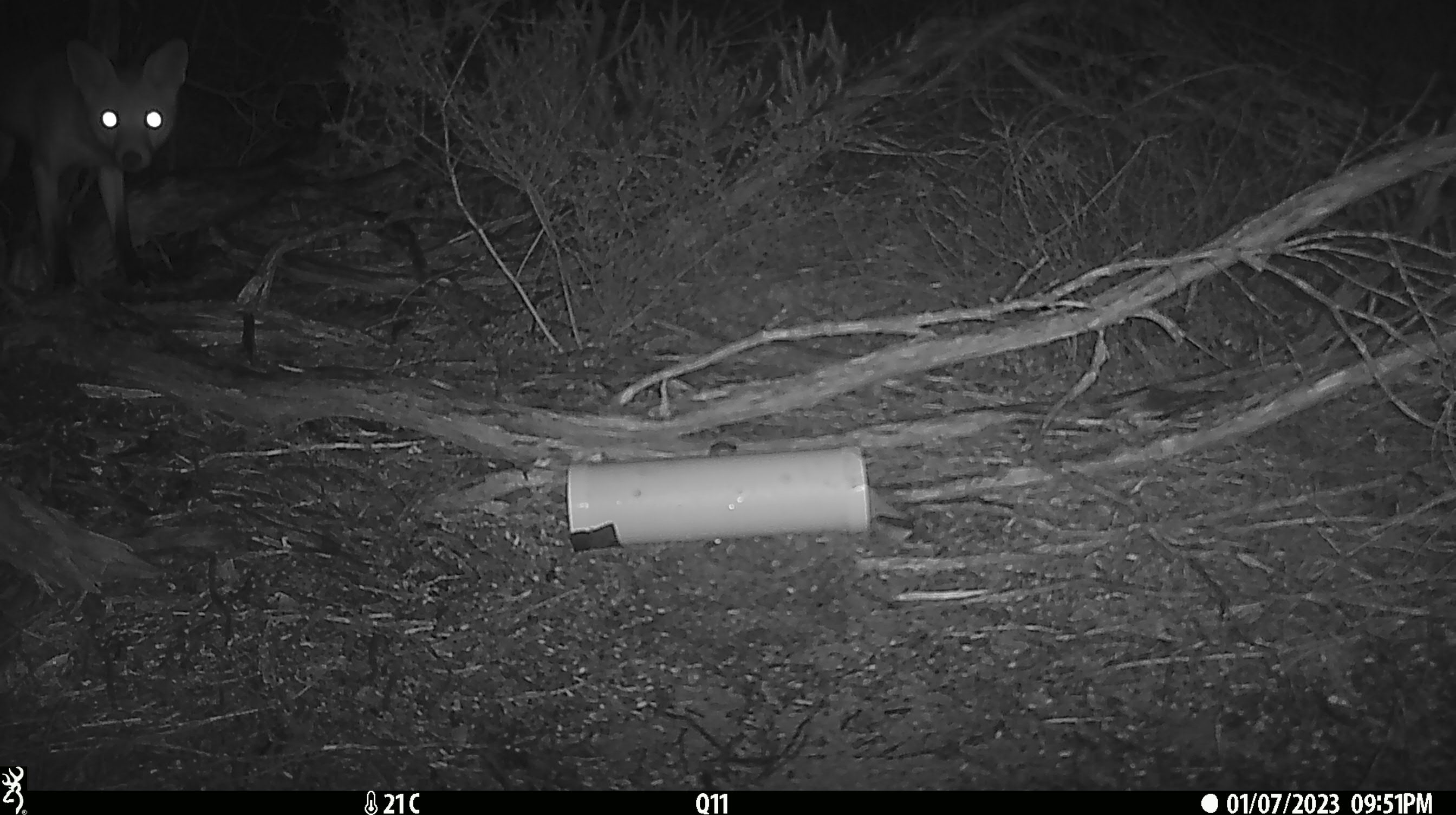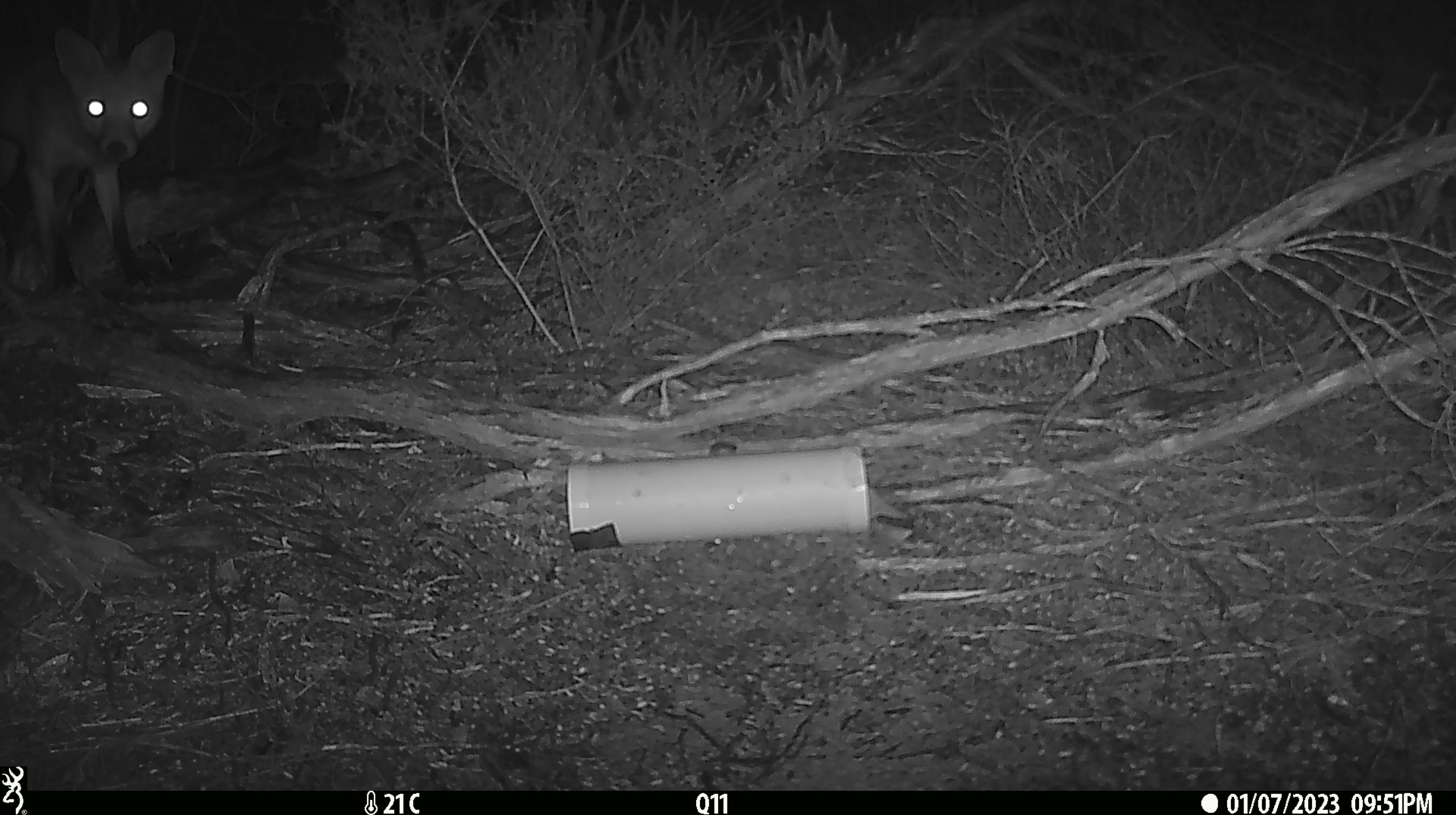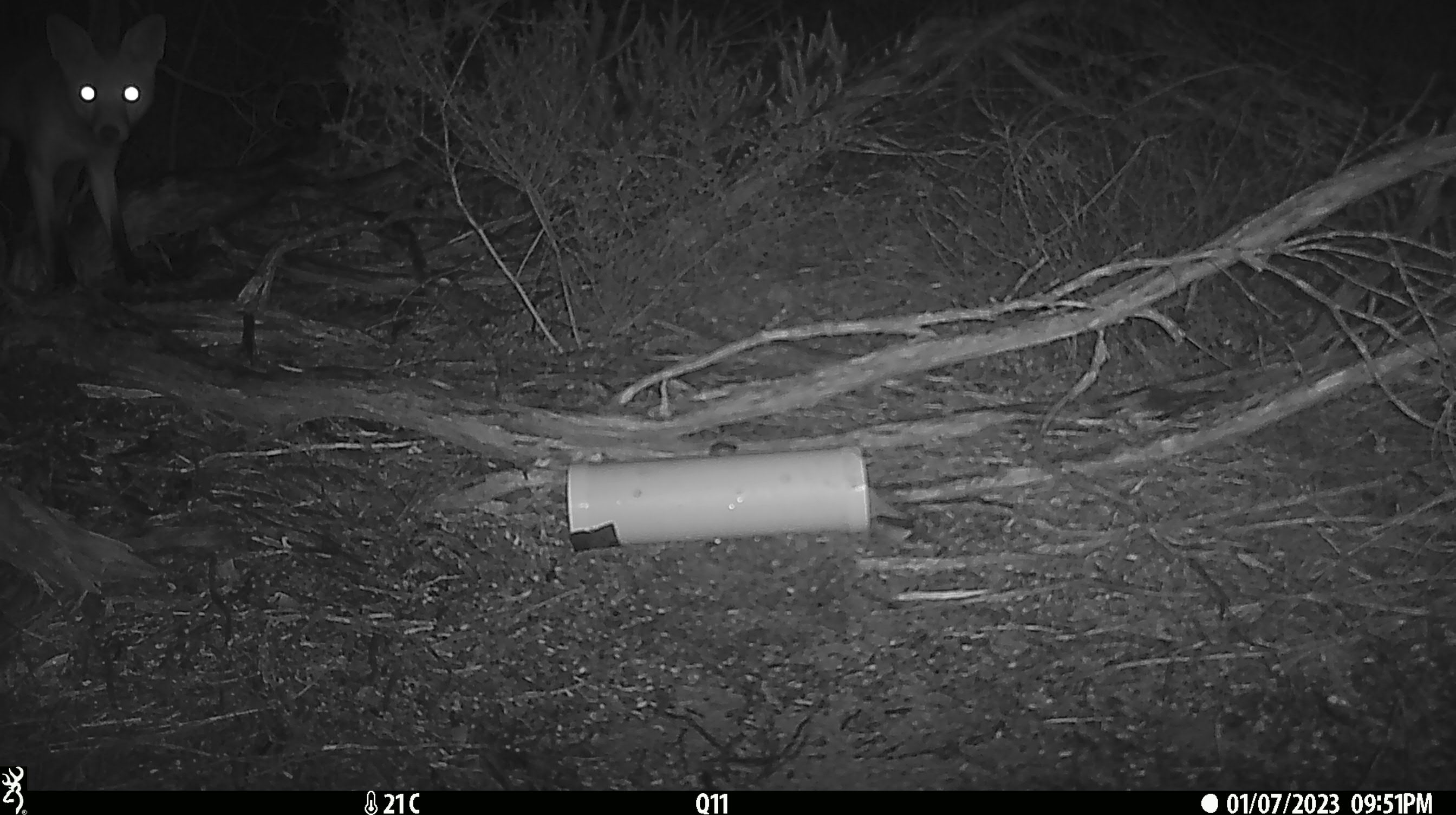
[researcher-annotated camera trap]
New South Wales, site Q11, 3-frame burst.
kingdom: Animalia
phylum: Chordata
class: Mammalia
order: Carnivora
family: Canidae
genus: Vulpes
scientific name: Vulpes vulpes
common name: red fox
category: fox